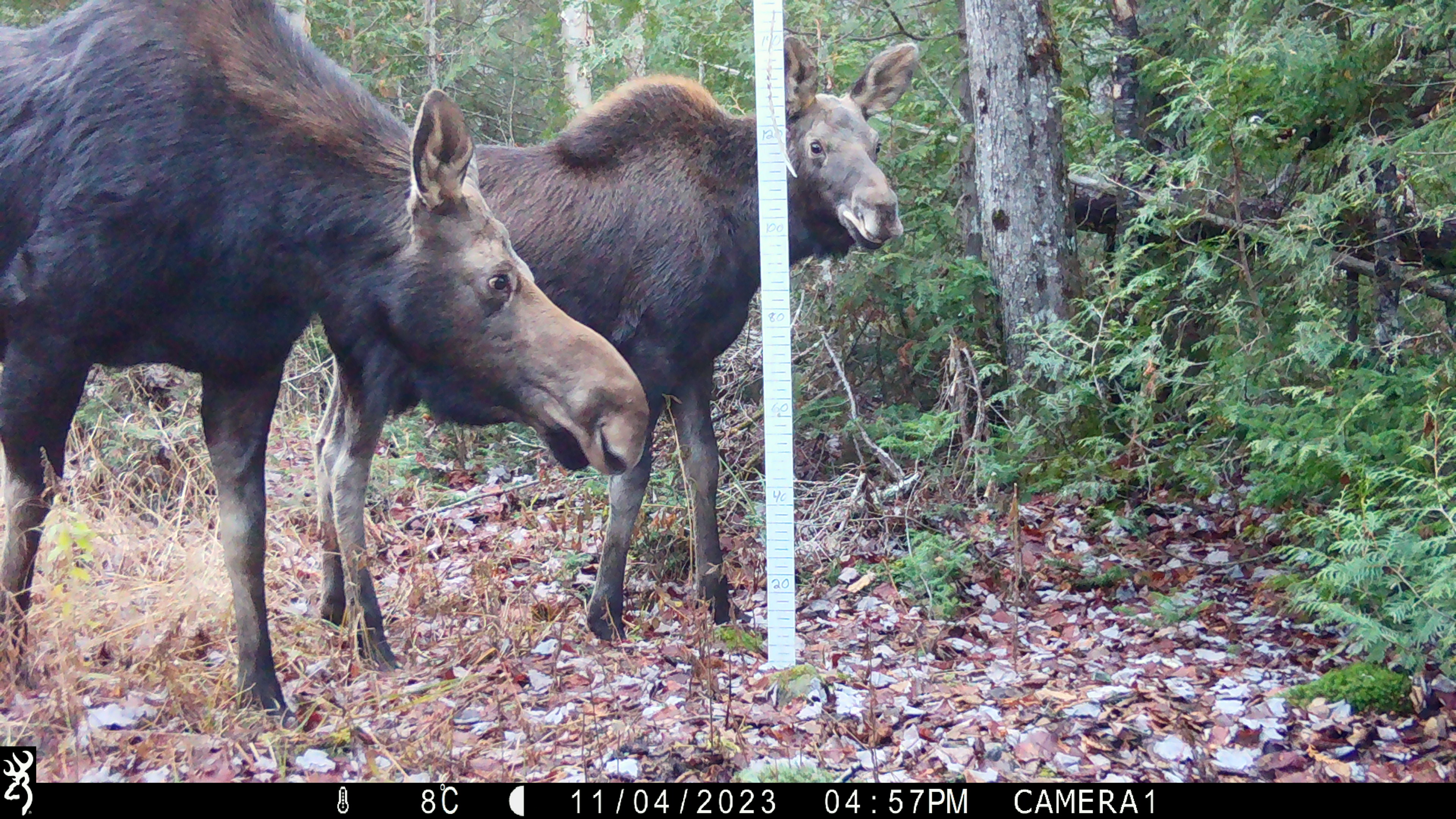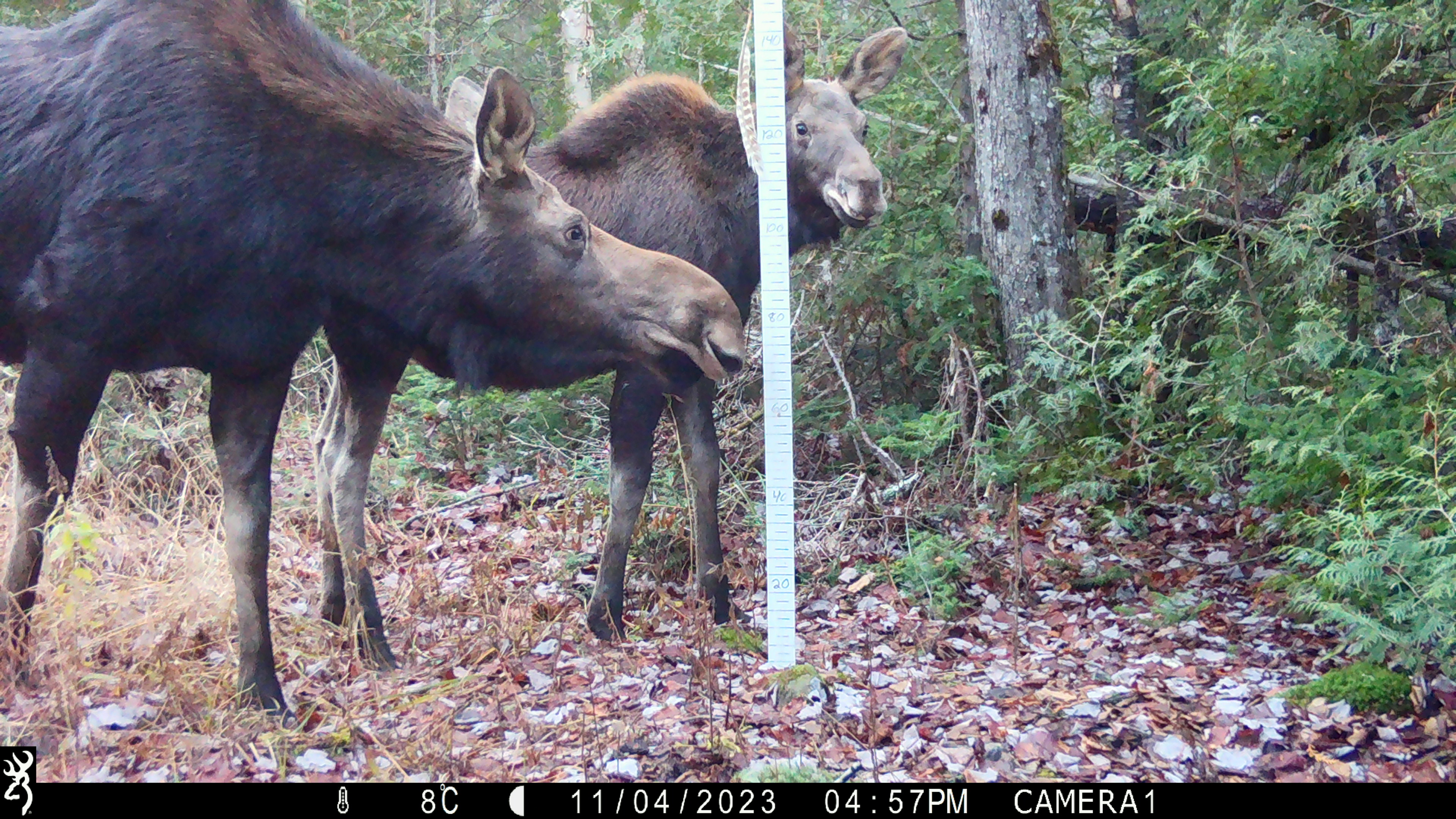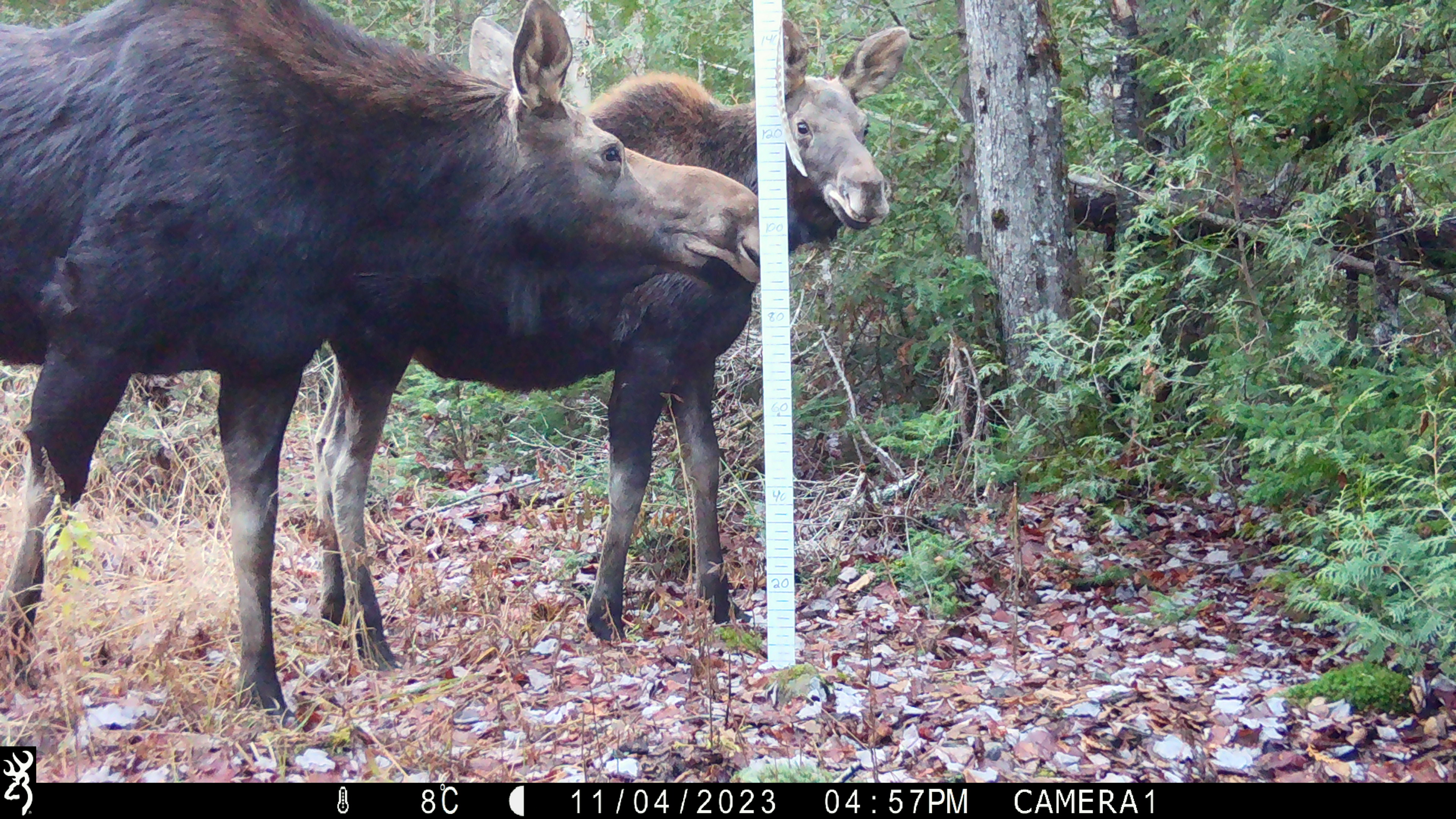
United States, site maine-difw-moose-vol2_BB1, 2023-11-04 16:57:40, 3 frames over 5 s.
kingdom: Animalia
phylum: Chordata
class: Mammalia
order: Artiodactyla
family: Cervidae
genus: Alces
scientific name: Alces alces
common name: moose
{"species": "moose (Alces alces)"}